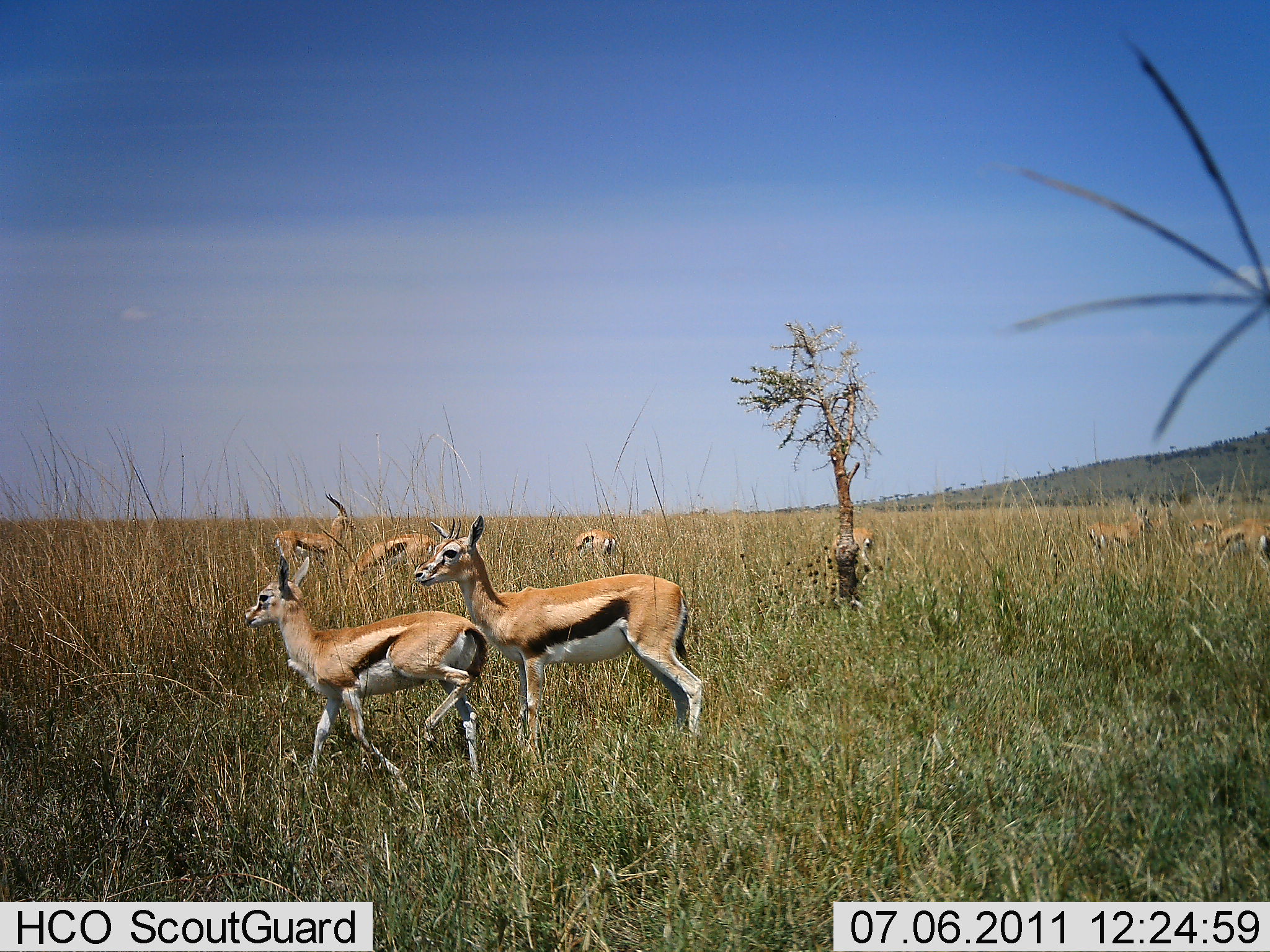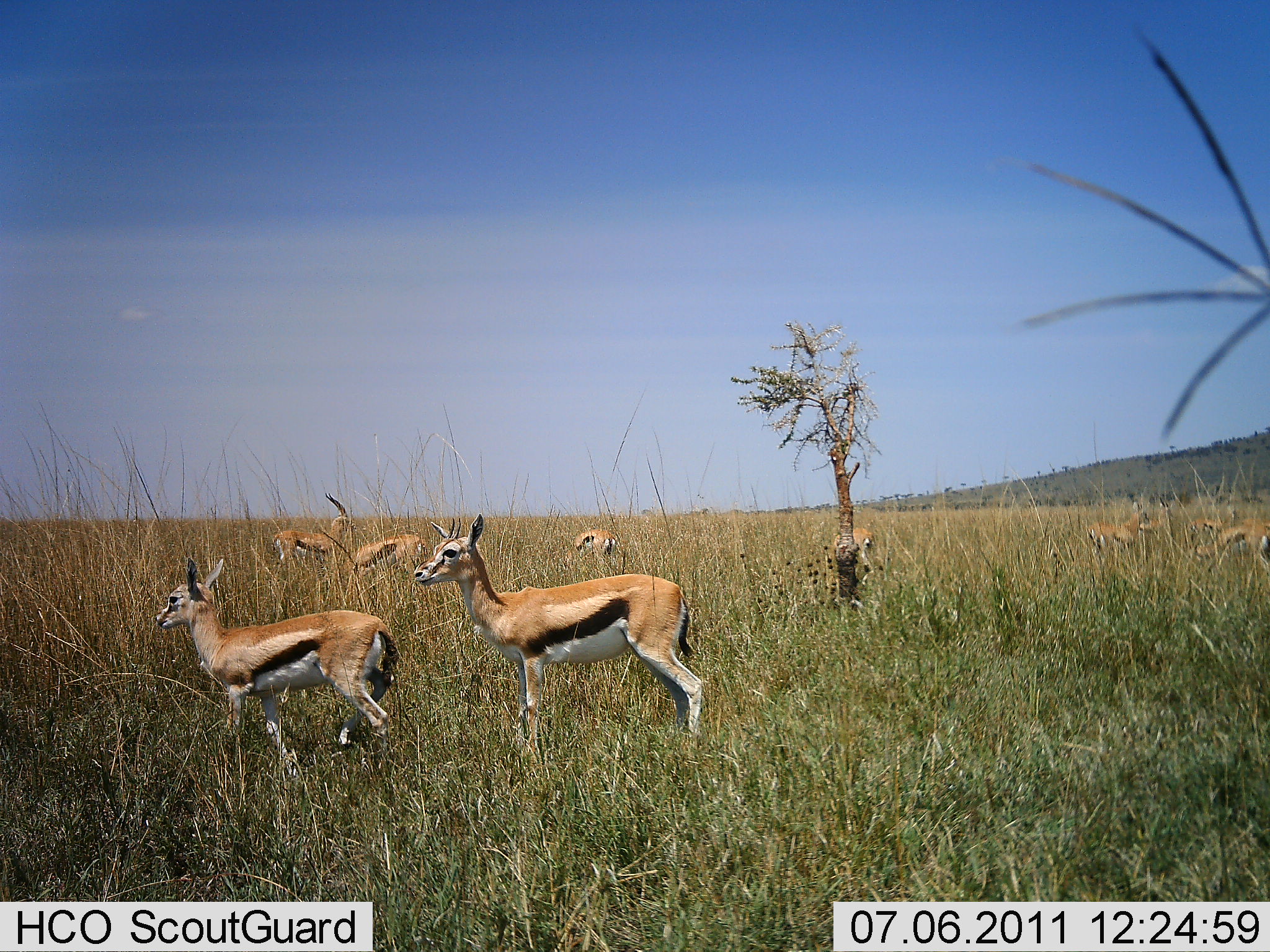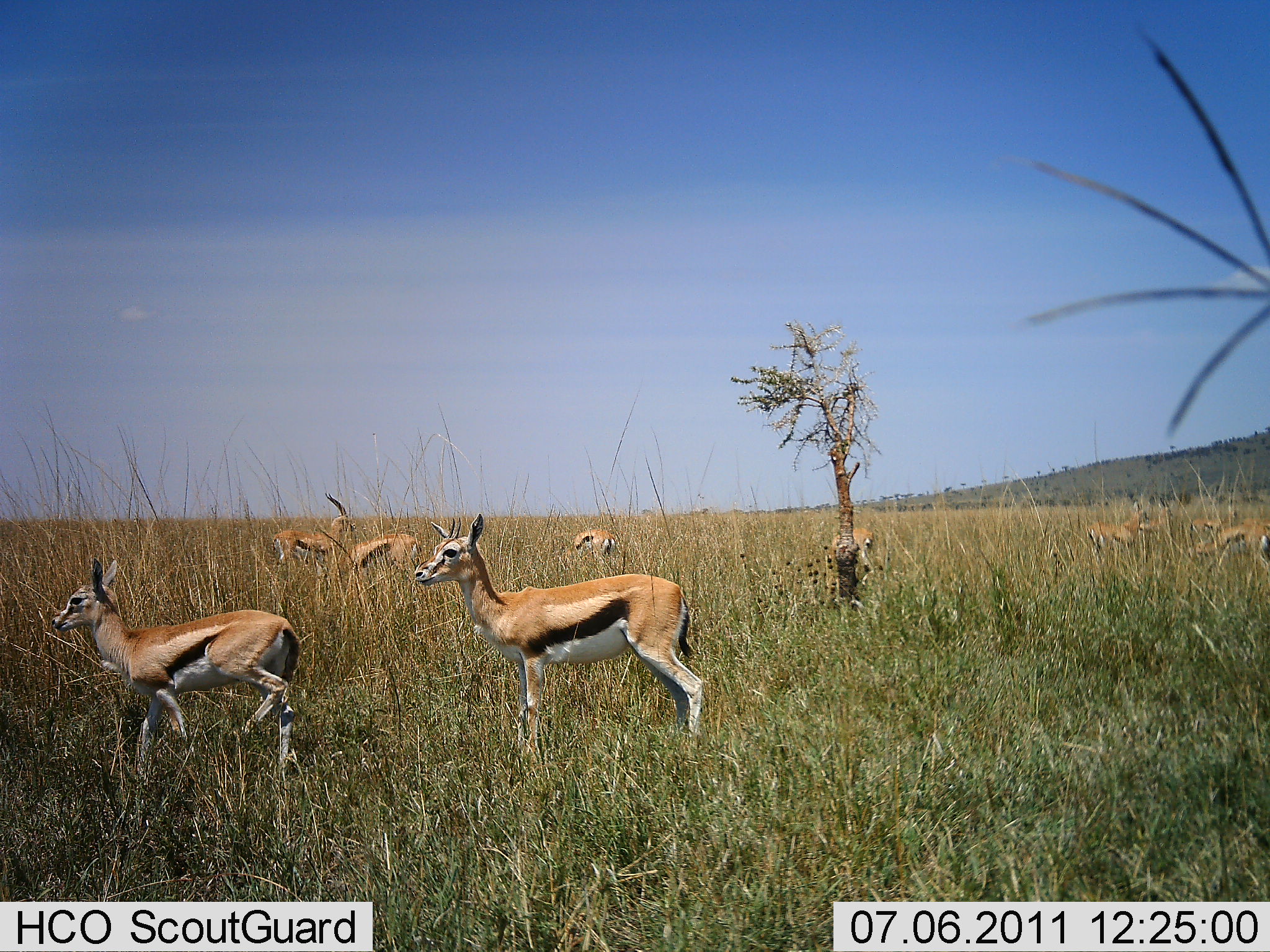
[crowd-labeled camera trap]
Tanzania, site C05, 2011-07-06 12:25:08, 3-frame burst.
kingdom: Animalia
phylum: Chordata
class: Mammalia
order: Artiodactyla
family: Bovidae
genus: Eudorcas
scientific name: Eudorcas thomsonii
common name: thomson's gazelle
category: gazellethomsons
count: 8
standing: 89%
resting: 6%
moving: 28%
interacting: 0%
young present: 0%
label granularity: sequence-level